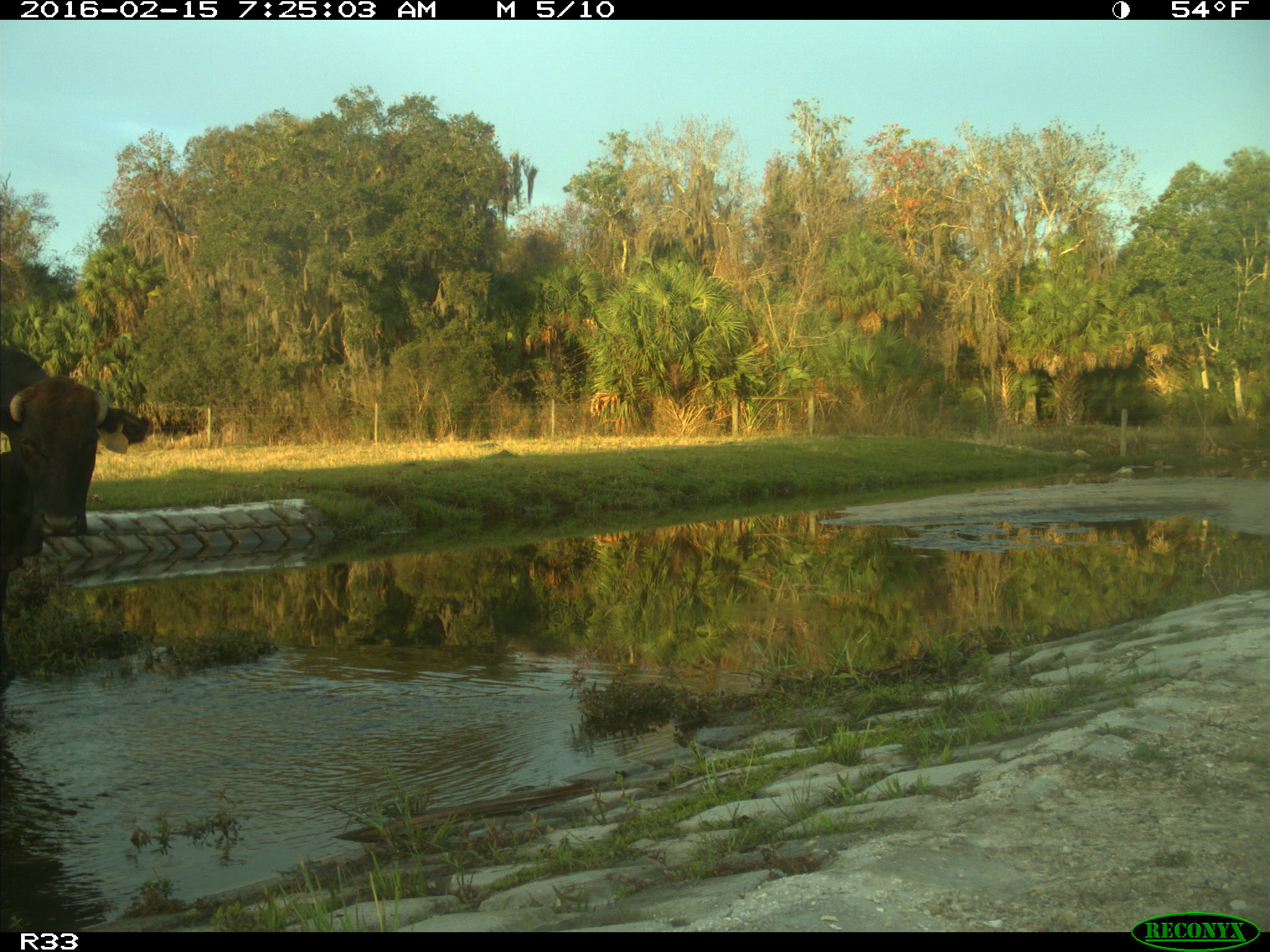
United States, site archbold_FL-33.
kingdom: Animalia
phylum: Chordata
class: Mammalia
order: Artiodactyla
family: Bovidae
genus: Bos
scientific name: Bos taurus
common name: domestic cow